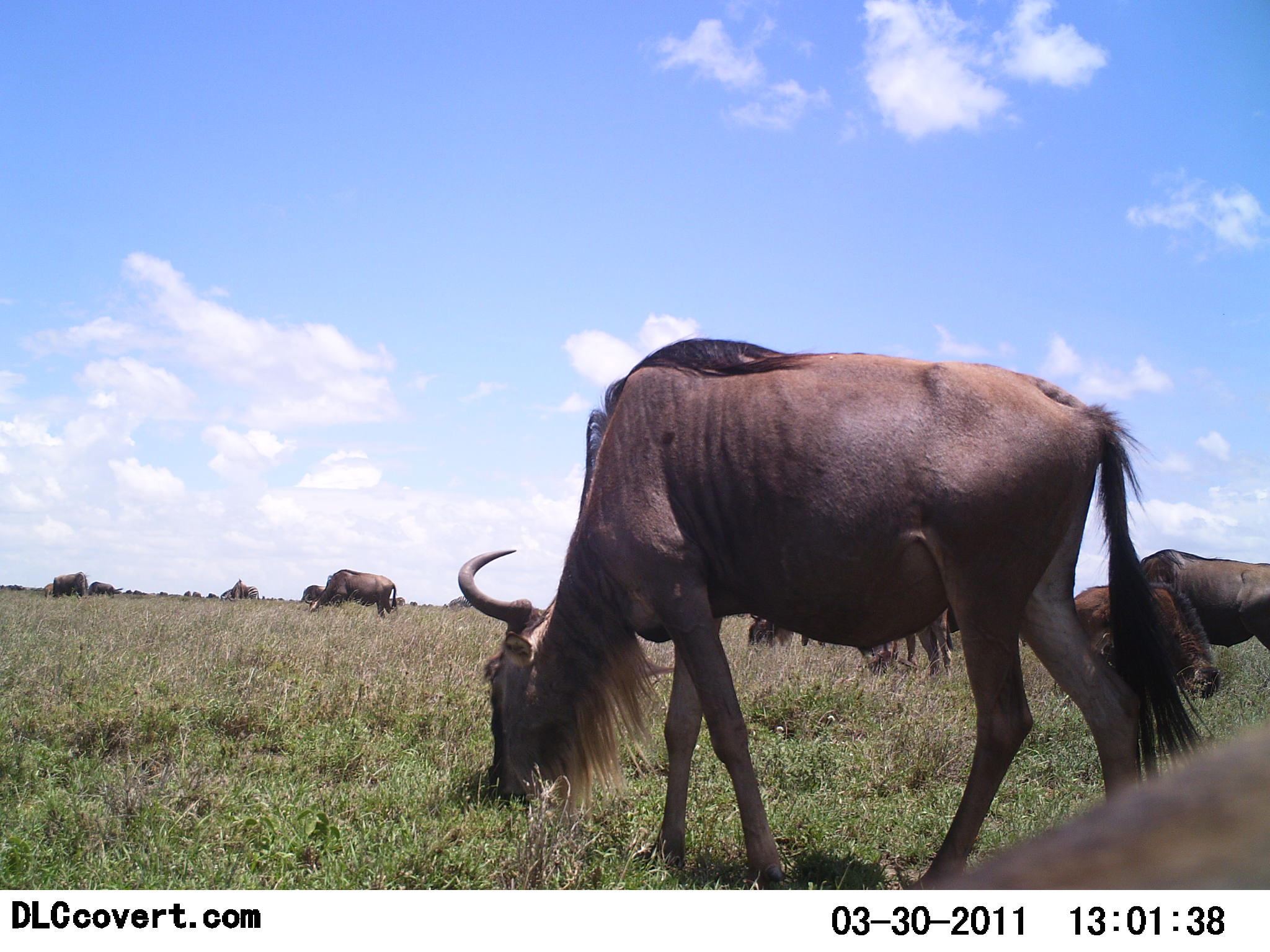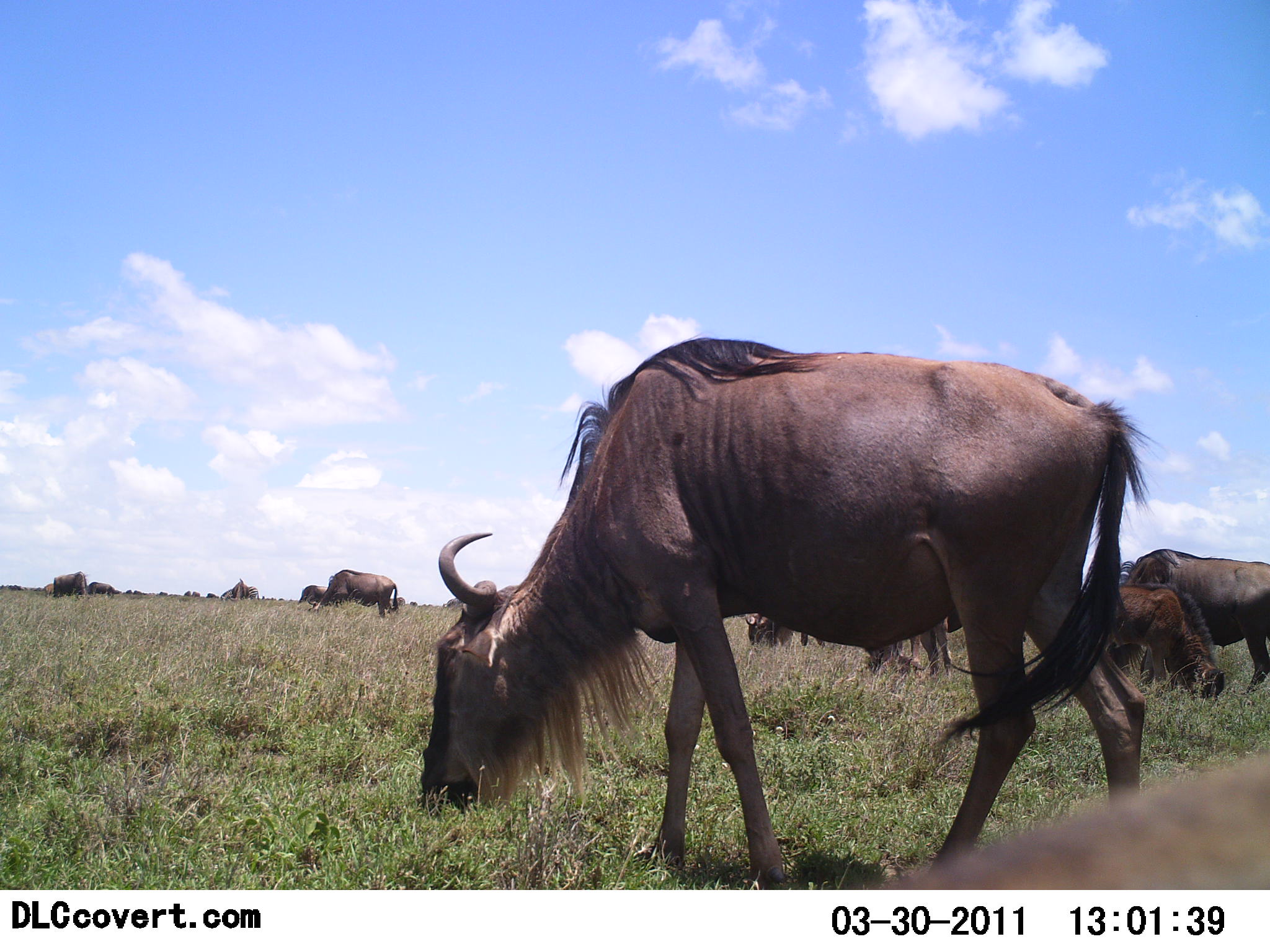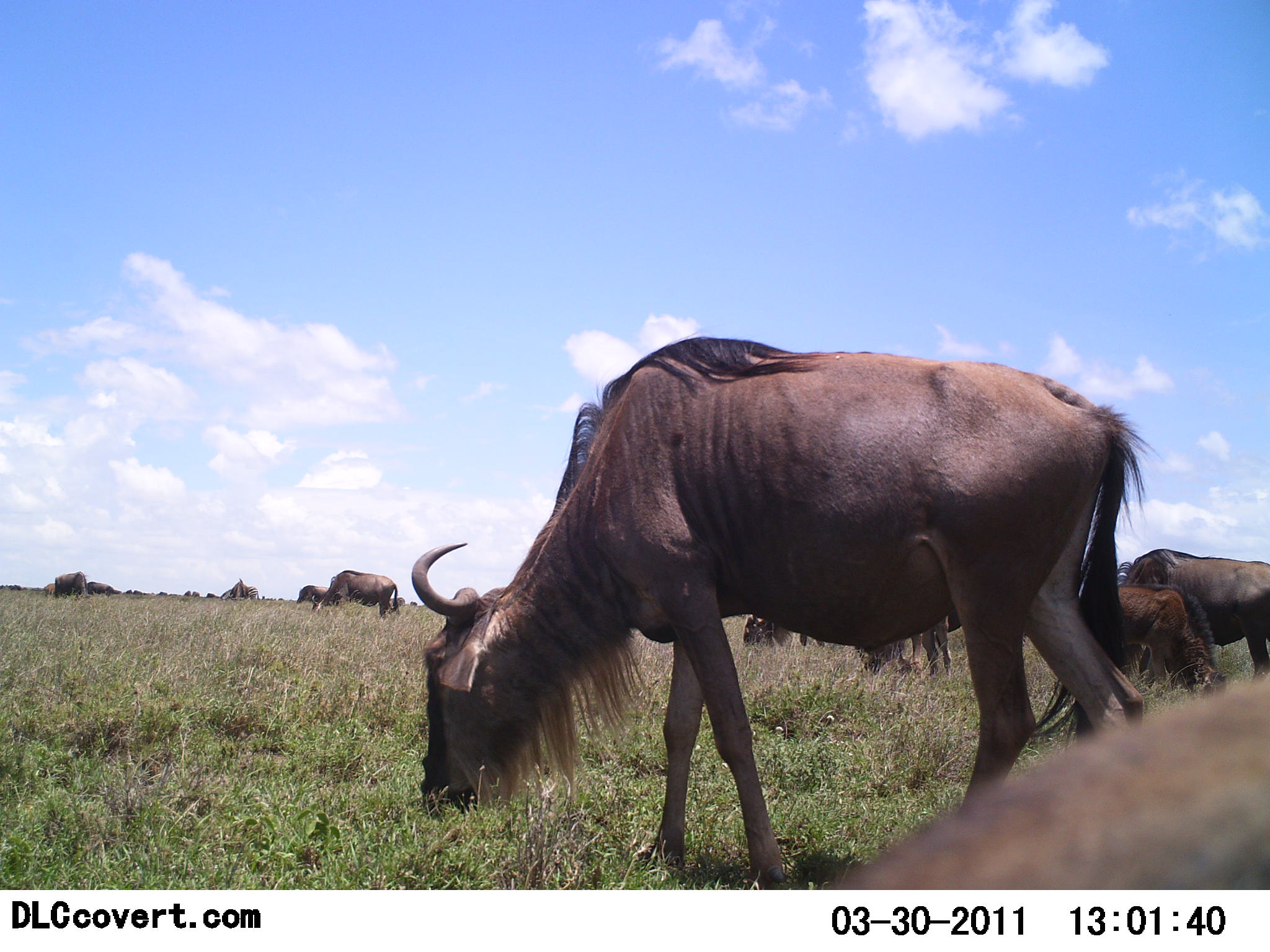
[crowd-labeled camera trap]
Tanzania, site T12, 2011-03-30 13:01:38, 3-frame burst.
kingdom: Animalia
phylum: Chordata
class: Mammalia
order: Artiodactyla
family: Bovidae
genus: Connochaetes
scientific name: Connochaetes taurinus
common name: blue wildebeest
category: wildebeest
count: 10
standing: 36%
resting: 9%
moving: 18%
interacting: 0%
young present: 55%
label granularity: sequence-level